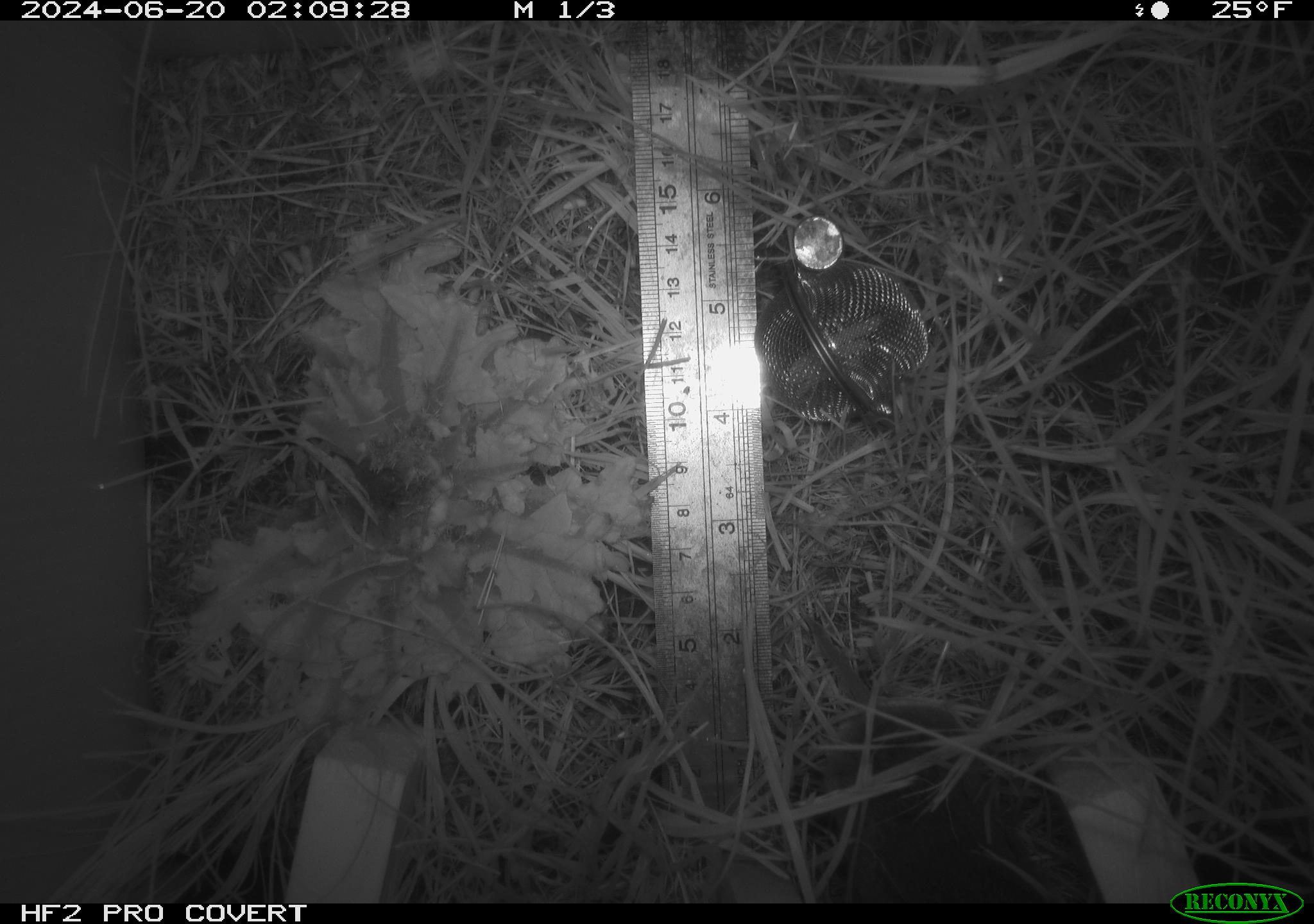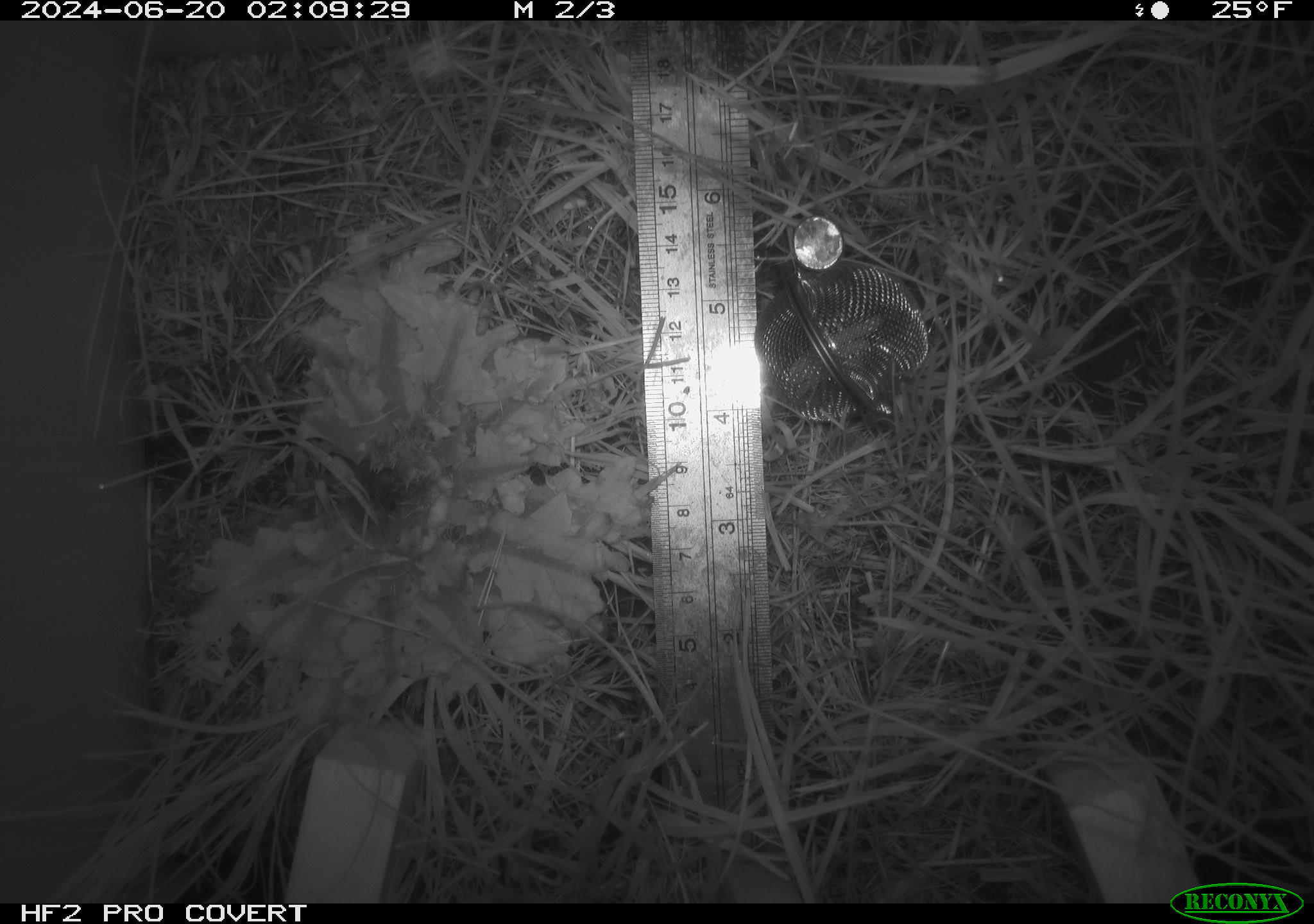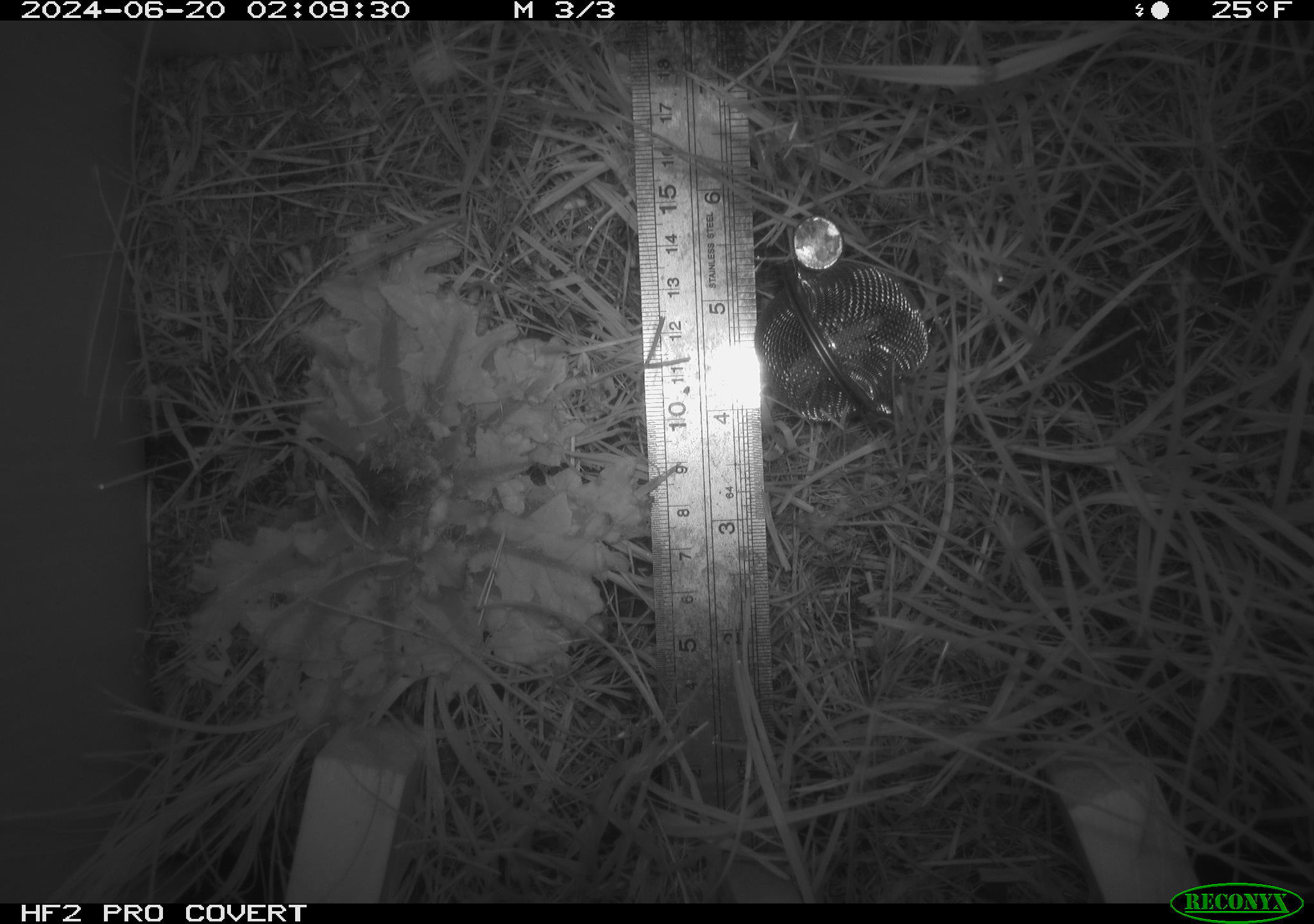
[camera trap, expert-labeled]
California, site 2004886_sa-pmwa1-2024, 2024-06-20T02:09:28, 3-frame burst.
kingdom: Animalia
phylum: Chordata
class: Mammalia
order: Rodentia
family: Cricetidae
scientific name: Arvicolinae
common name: voles, lemmings, and muskrats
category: arvicolinae subfamily